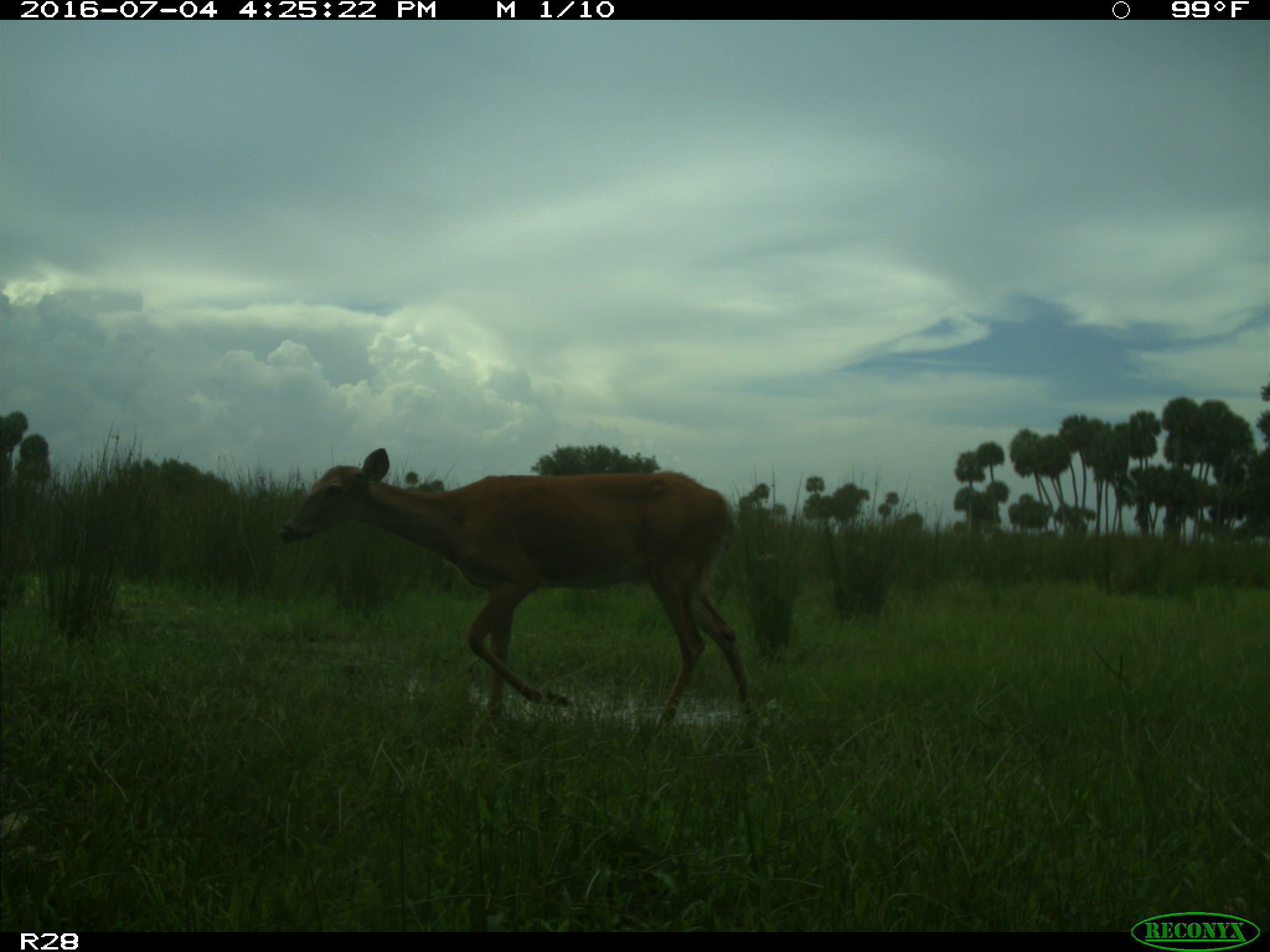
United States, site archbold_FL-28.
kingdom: Animalia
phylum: Chordata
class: Mammalia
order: Artiodactyla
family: Cervidae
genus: Odocoileus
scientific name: Odocoileus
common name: deer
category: unidentified deer